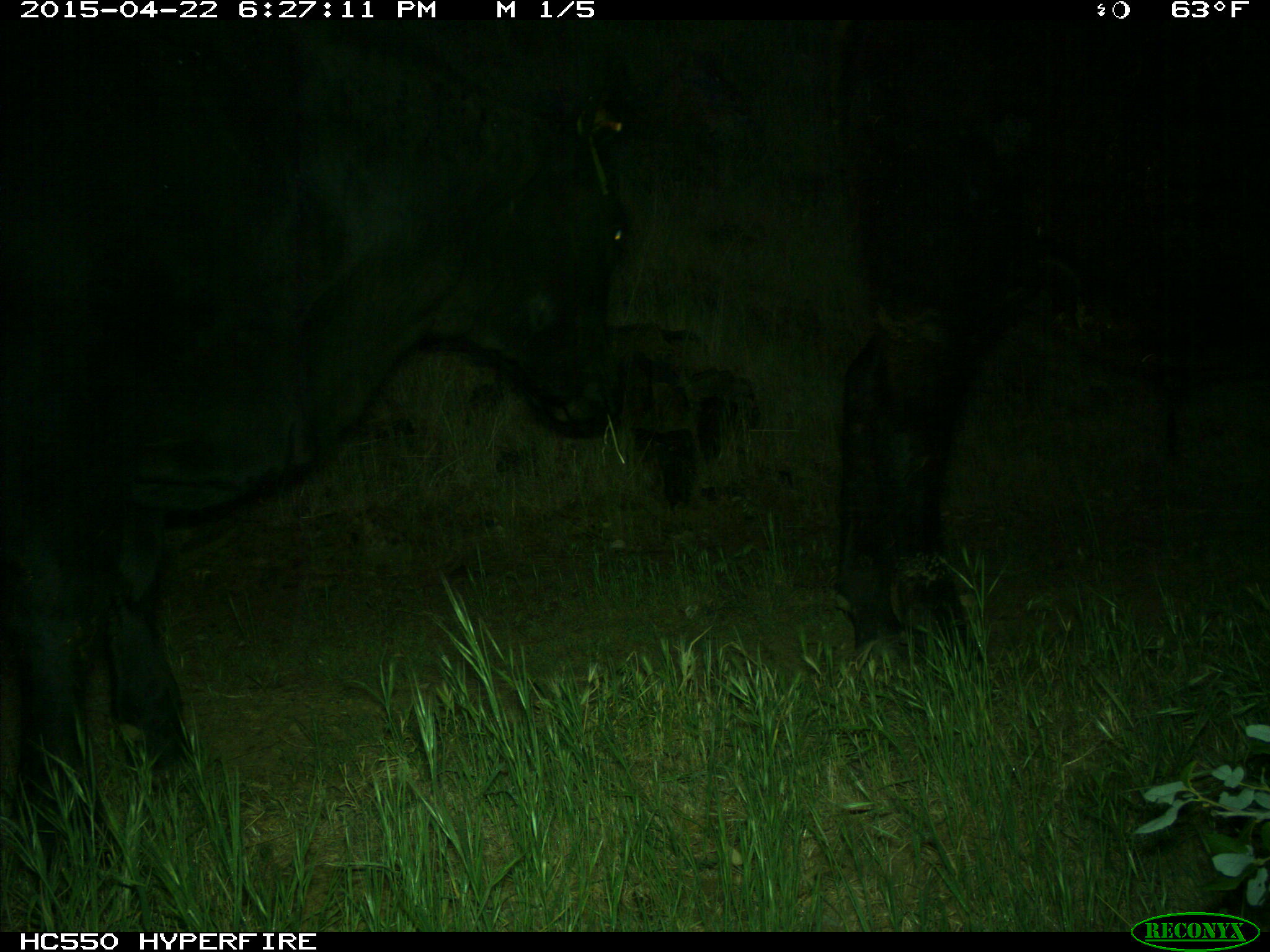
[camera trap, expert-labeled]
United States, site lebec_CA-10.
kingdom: Animalia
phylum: Chordata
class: Mammalia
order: Artiodactyla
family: Bovidae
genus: Bos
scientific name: Bos taurus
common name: domestic cow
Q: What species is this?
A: Bos taurus (domestic cow).